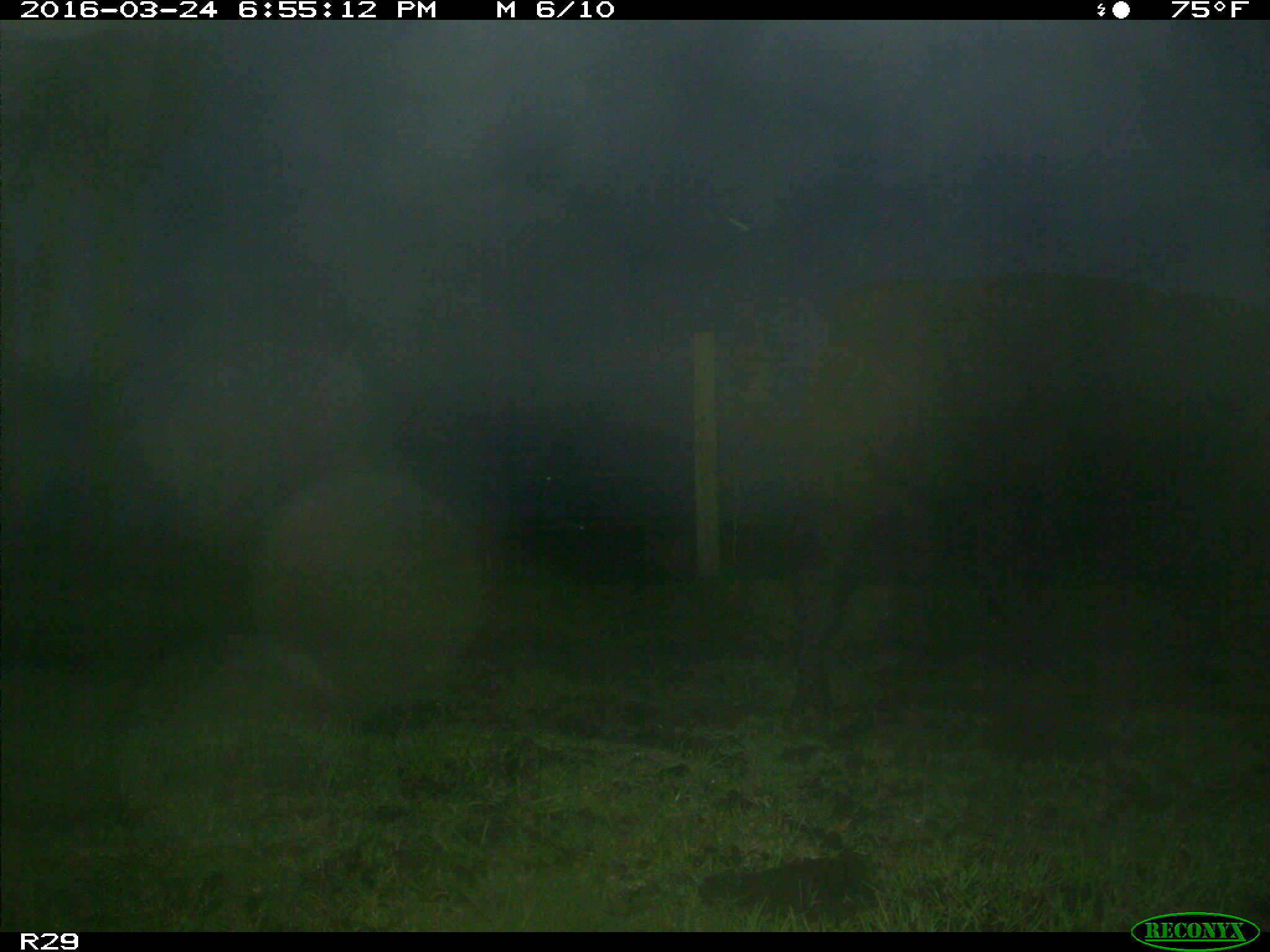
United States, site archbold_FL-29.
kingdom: Animalia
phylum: Chordata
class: Mammalia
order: Artiodactyla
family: Bovidae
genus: Bos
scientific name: Bos taurus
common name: domestic cow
Bos taurus (domestic cow).